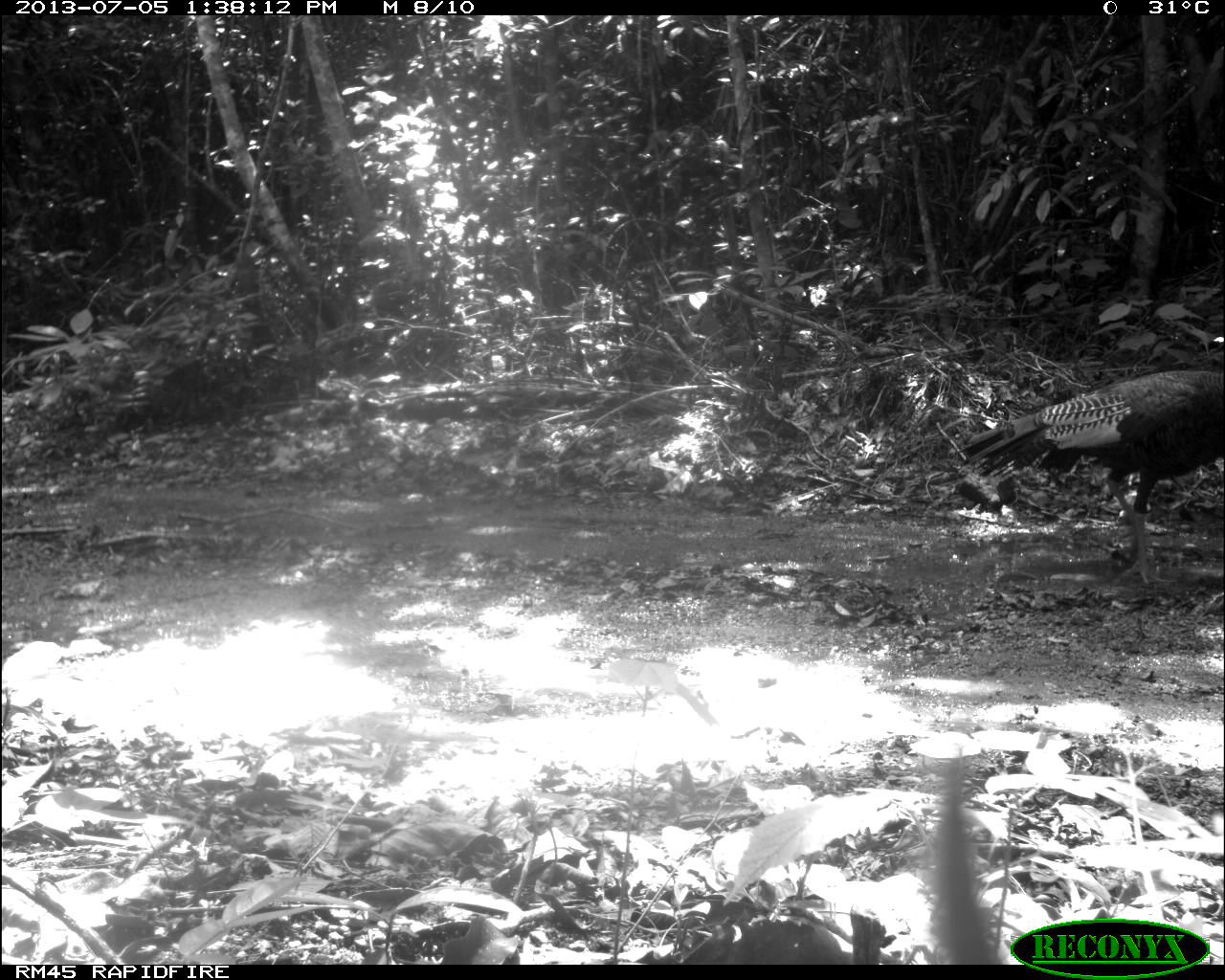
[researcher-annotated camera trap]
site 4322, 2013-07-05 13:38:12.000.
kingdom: Animalia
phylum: Chordata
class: Aves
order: Galliformes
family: Phasianidae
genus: Meleagris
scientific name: Meleagris ocellata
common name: ocellated turkey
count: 1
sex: male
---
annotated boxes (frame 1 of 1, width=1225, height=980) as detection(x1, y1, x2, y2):
meleagris ocellata: detection(944, 364, 1225, 586); detection(598, 903, 895, 967); detection(924, 755, 1005, 964)